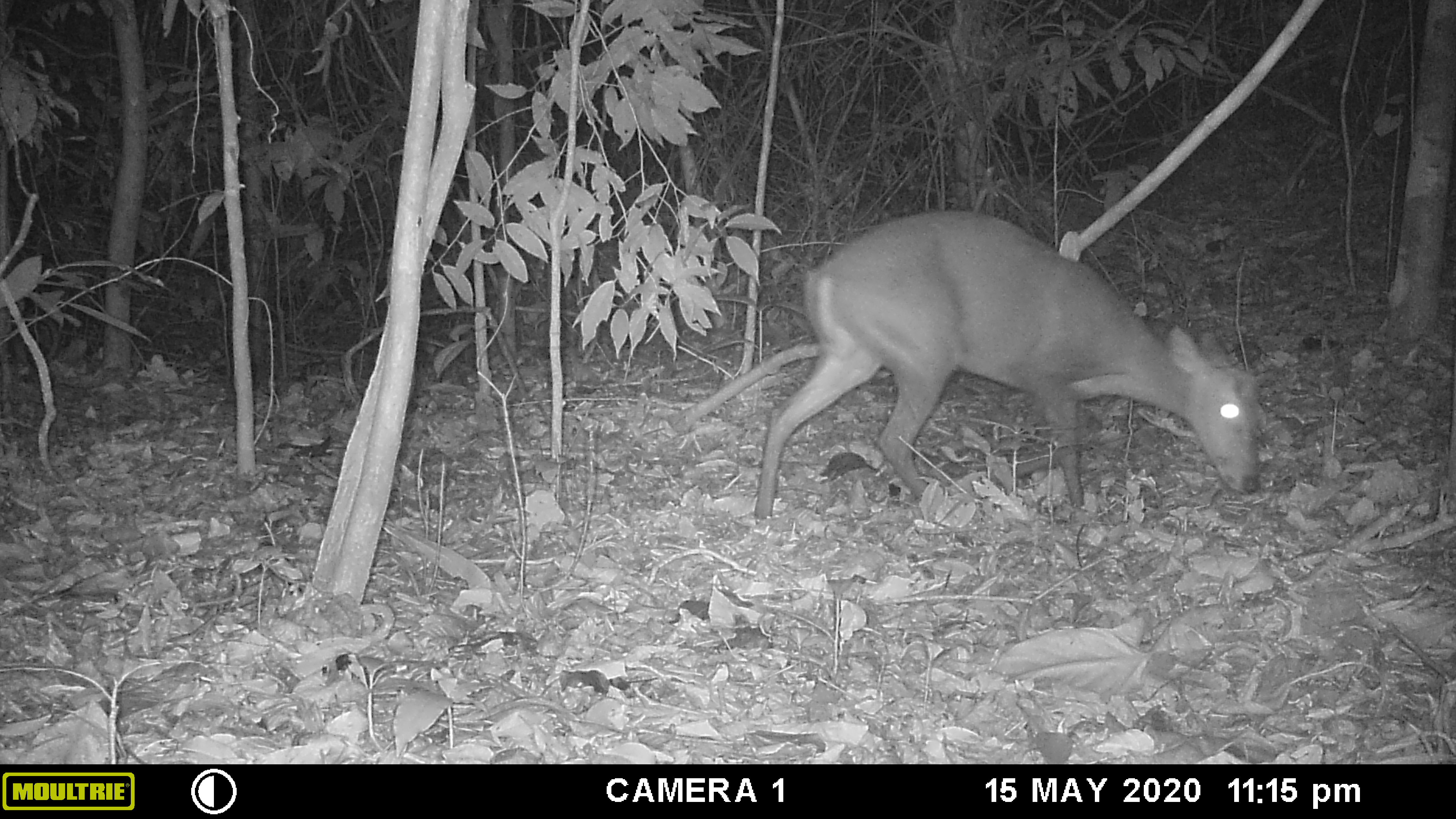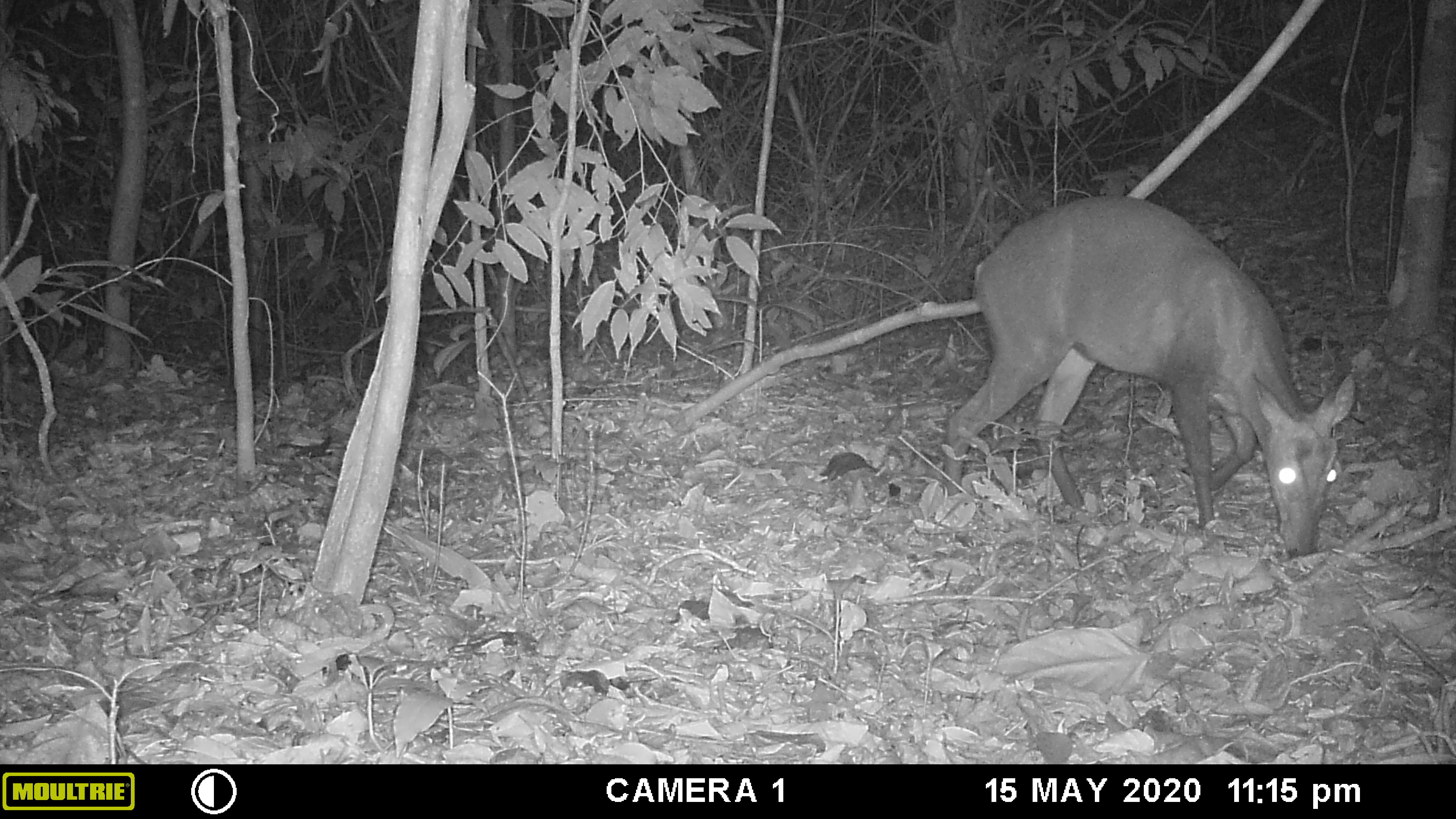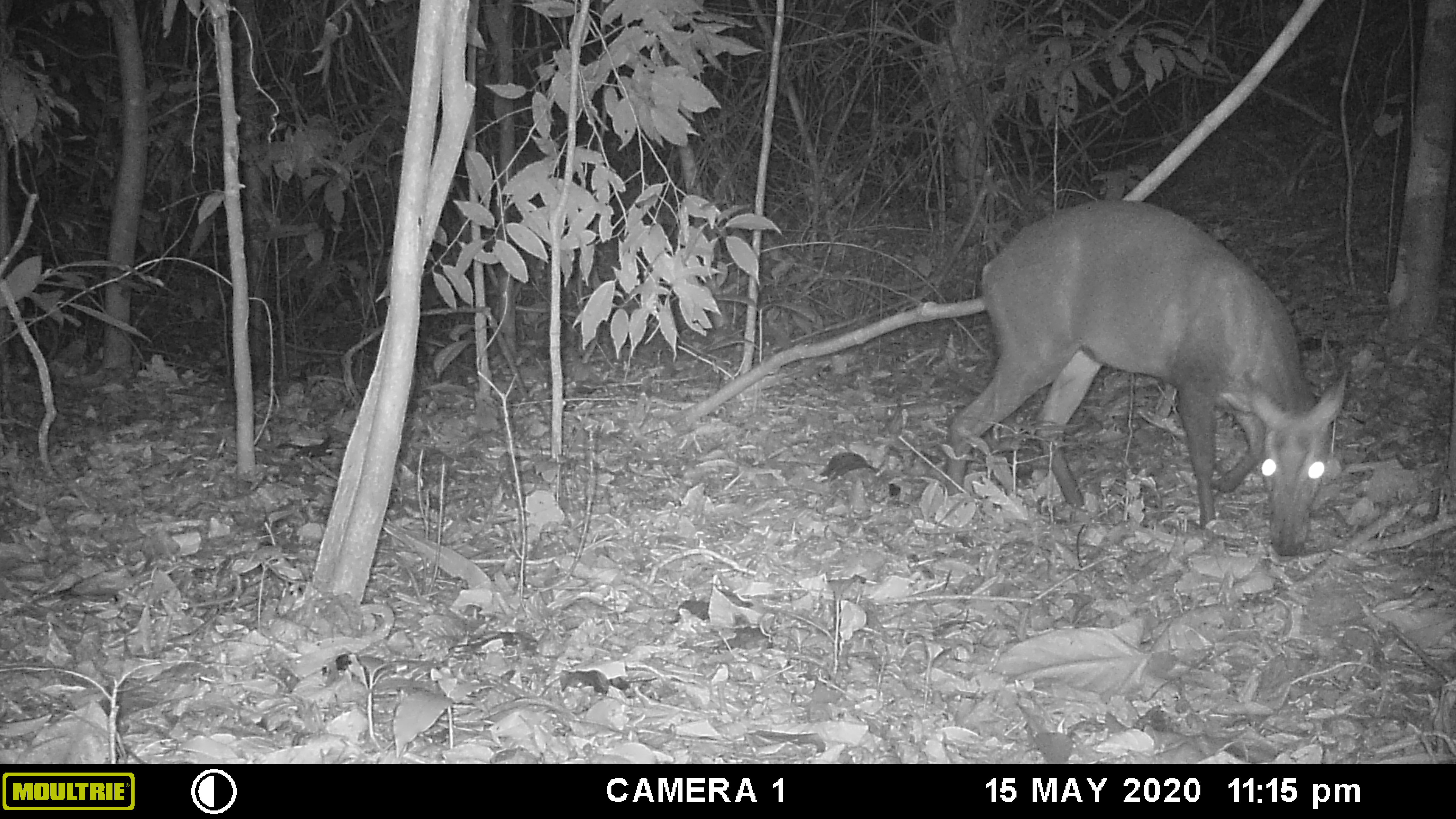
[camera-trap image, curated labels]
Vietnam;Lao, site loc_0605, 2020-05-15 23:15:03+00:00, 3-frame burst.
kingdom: Animalia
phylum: Chordata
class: Mammalia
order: Artiodactyla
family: Cervidae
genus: Muntiacus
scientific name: Muntiacus rooseveltorum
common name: roosevelt's muntjac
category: roosevelts muntjac group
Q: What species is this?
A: Roosevelts muntjac group (roosevelt's muntjac) (Muntiacus rooseveltorum).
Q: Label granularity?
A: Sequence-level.